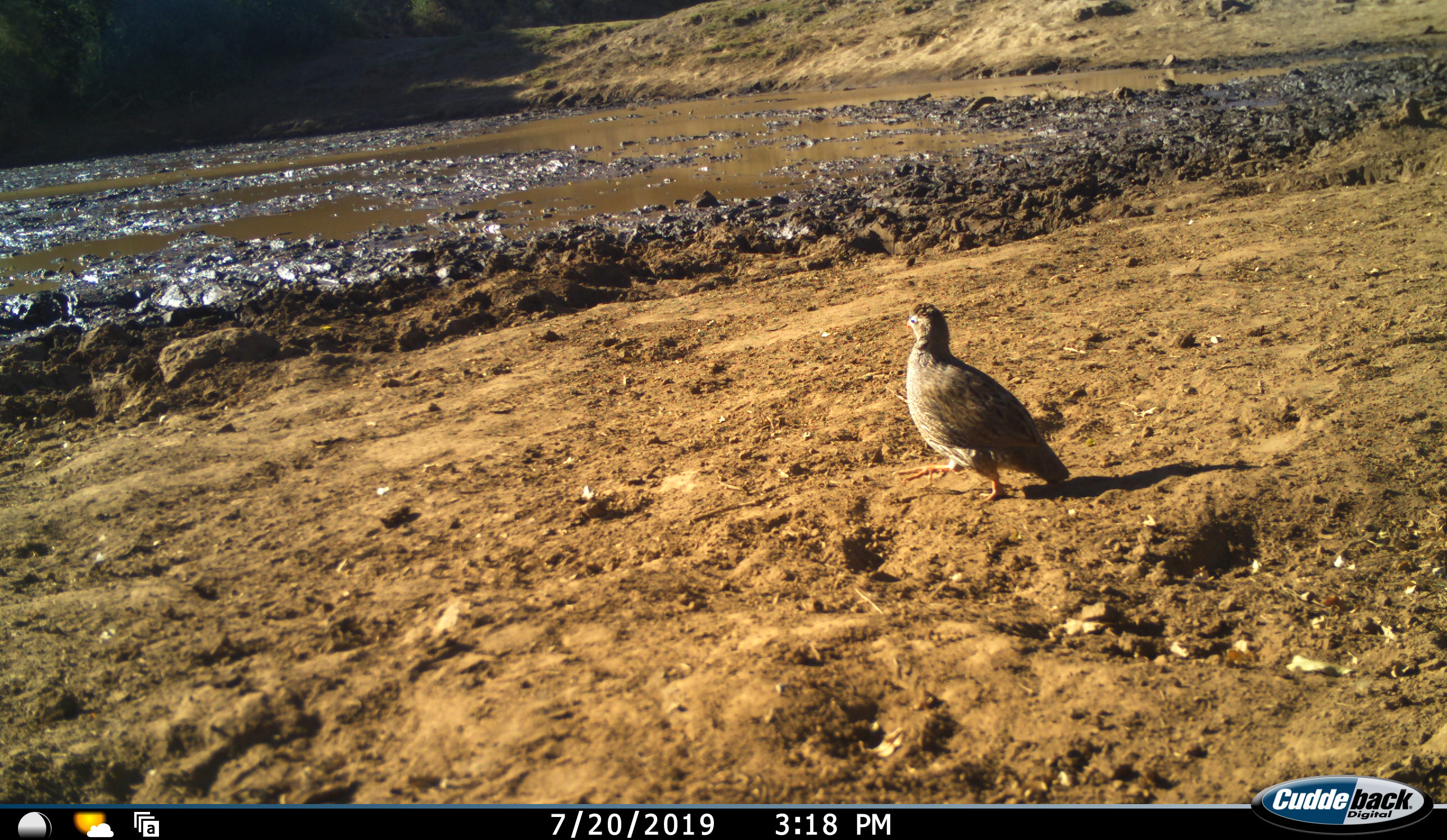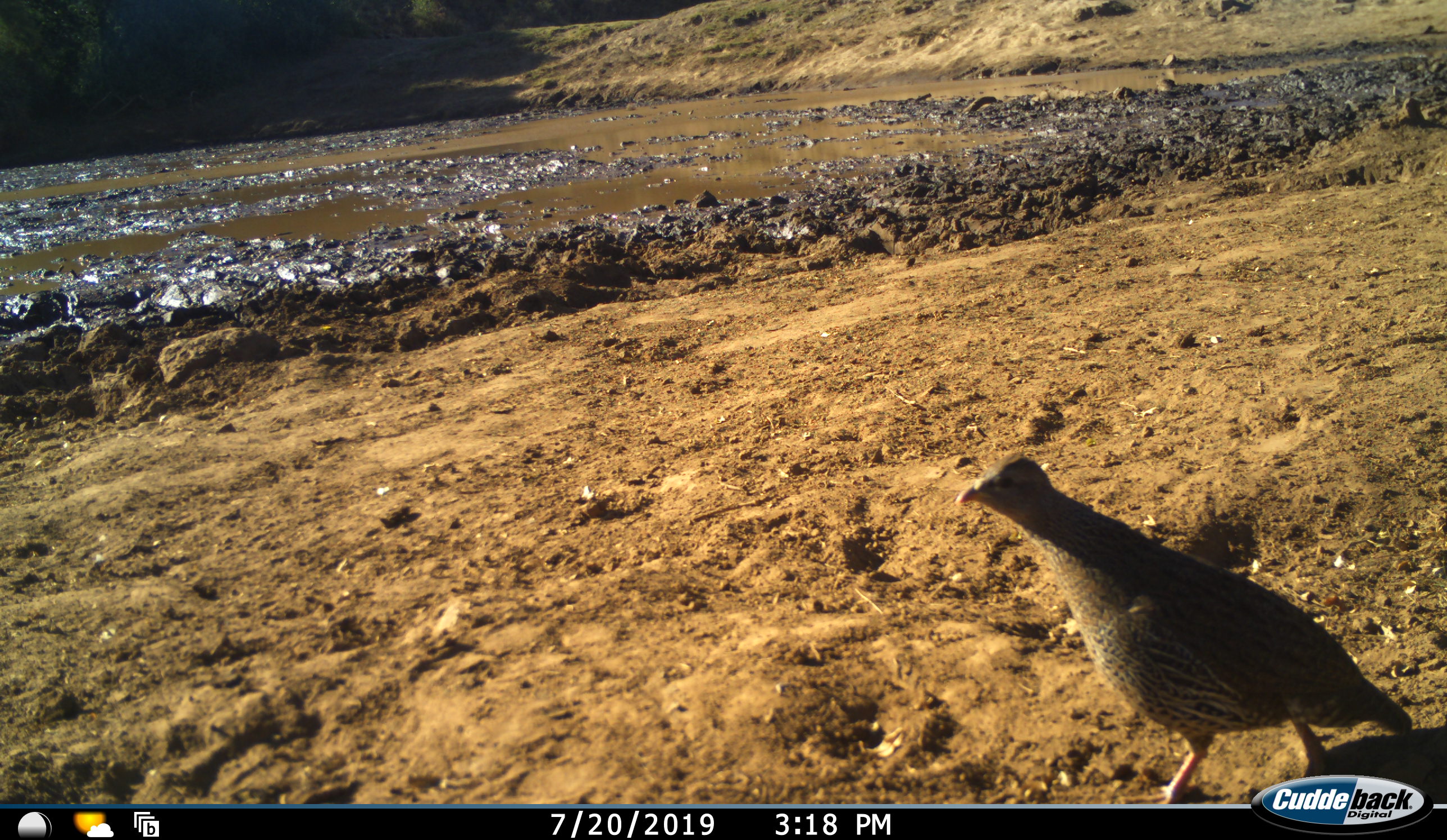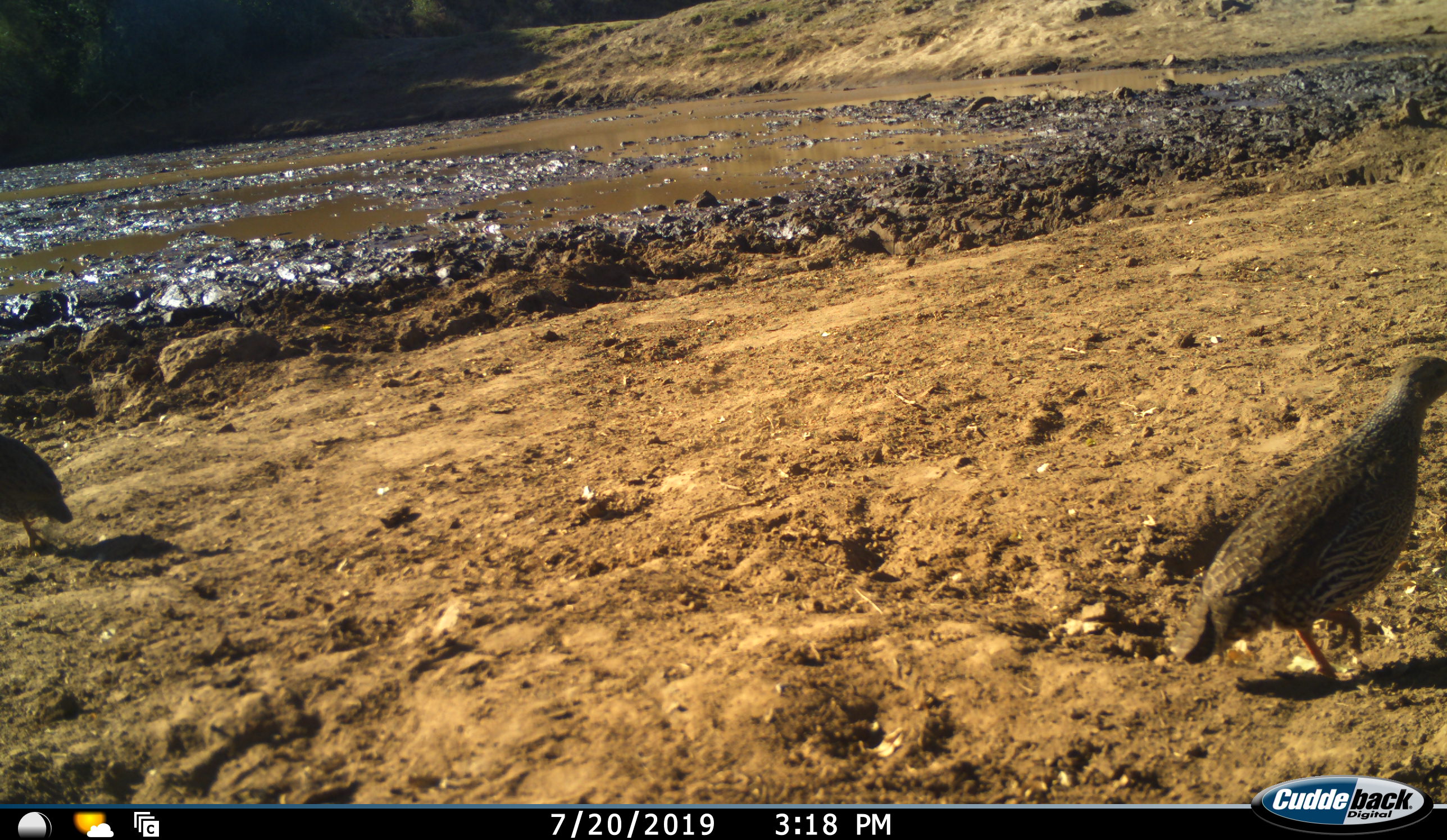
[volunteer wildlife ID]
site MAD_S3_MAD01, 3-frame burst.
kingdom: Animalia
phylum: Chordata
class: Aves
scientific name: Aves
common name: bird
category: birdother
Birdother (bird) (Aves), count 2. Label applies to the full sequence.